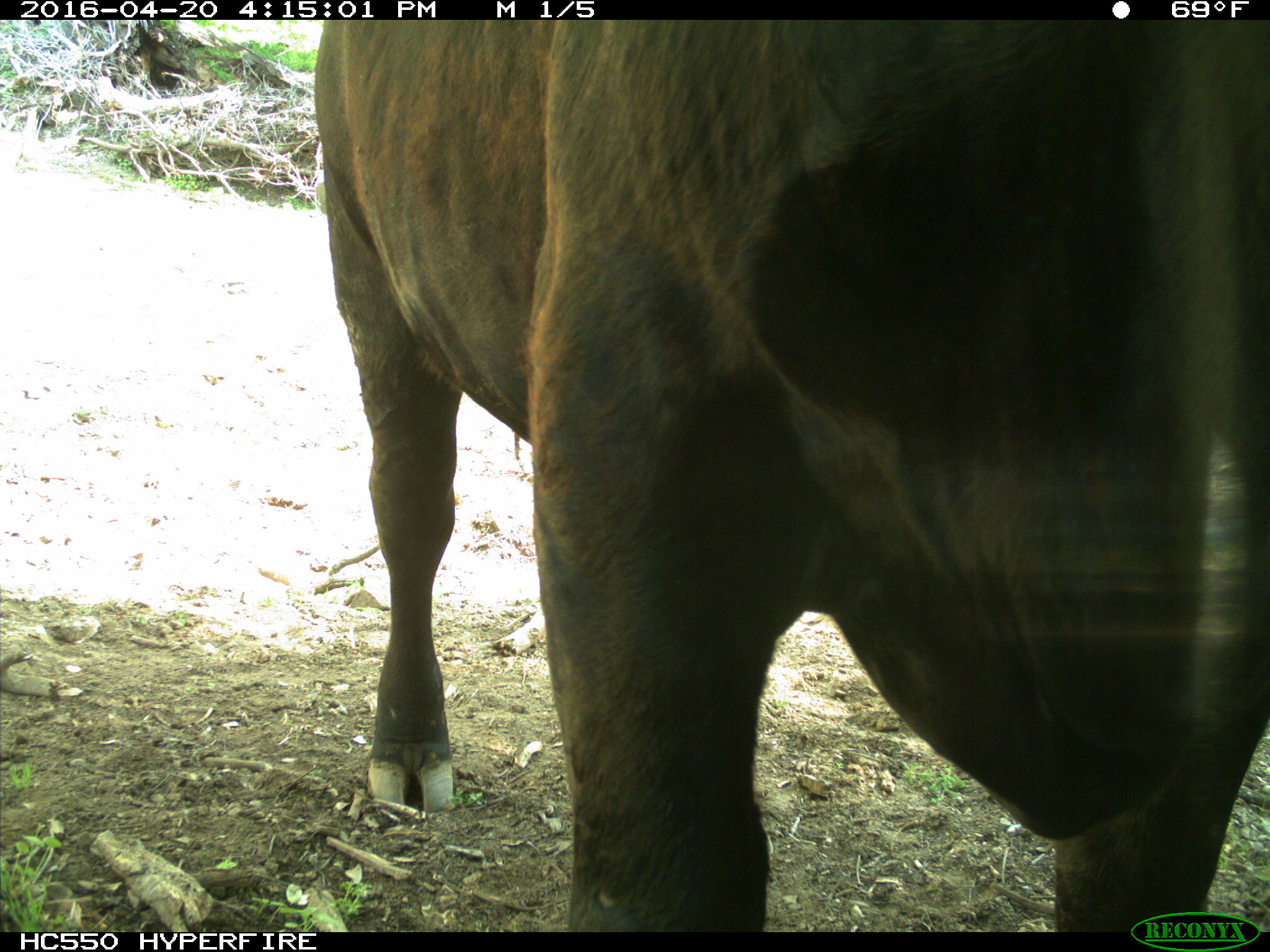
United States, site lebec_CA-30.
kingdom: Animalia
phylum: Chordata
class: Mammalia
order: Artiodactyla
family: Bovidae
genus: Bos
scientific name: Bos taurus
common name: domestic cow